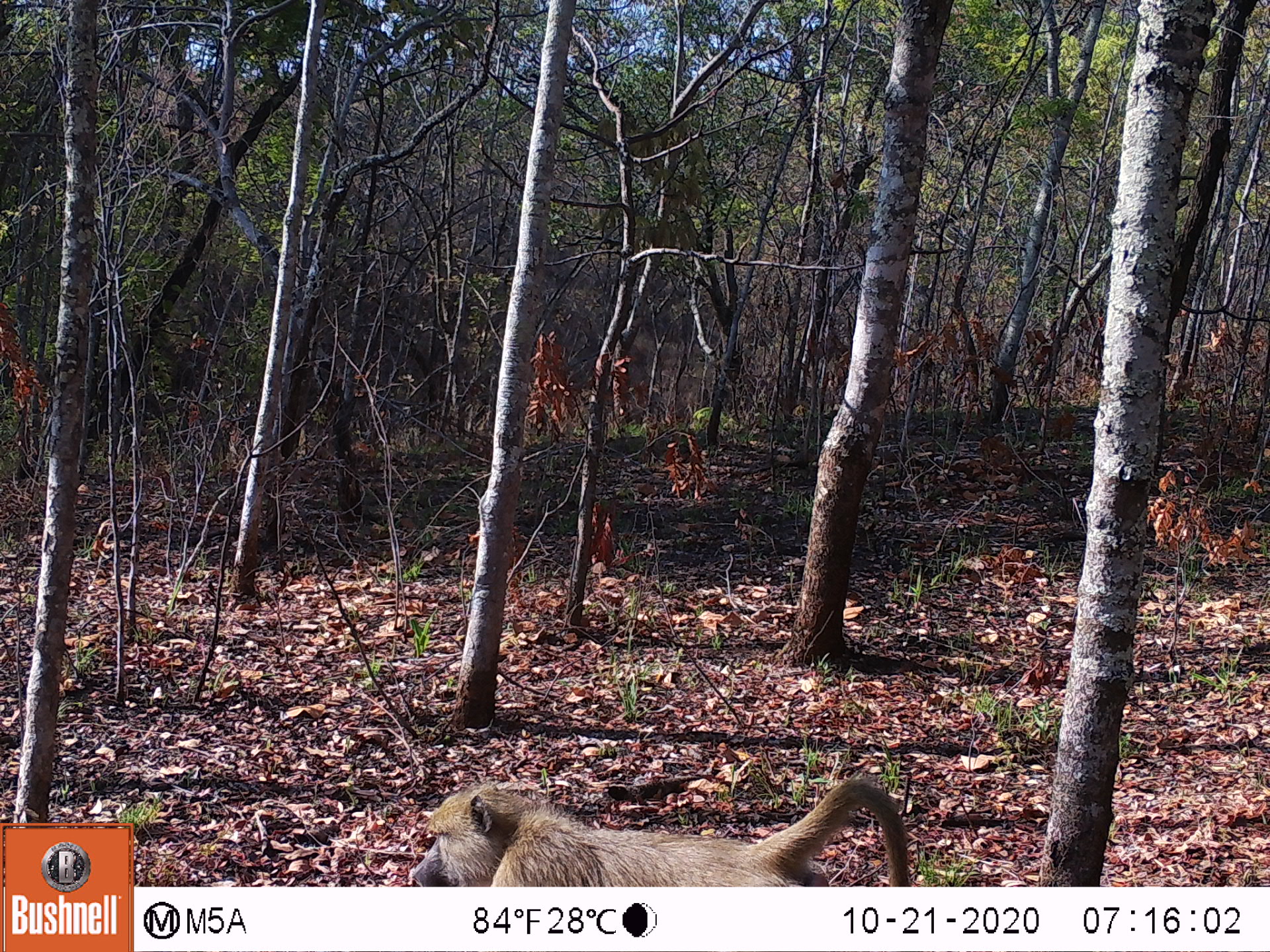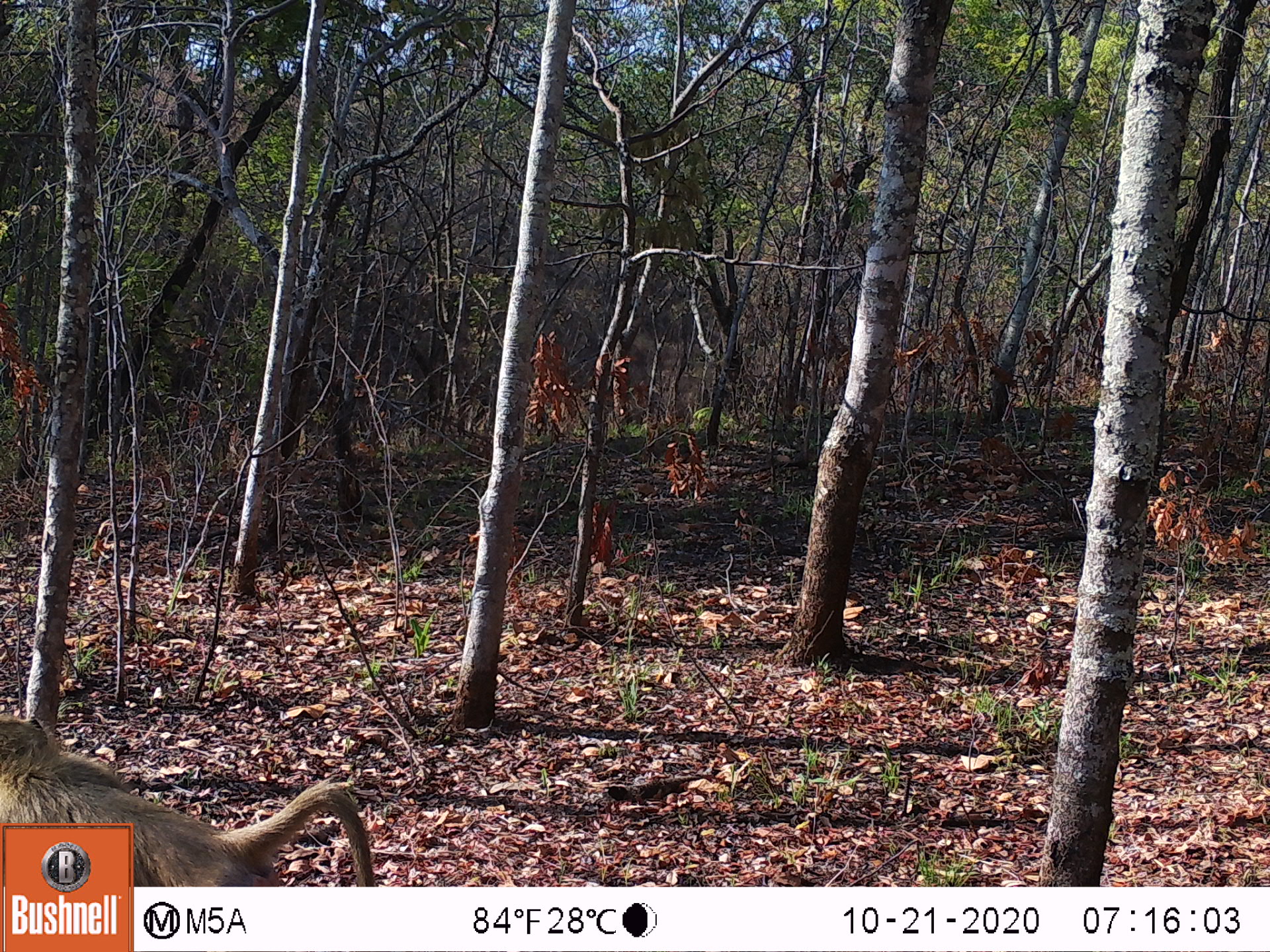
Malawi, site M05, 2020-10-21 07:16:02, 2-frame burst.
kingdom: Animalia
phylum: Chordata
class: Mammalia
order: Primates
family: Cercopithecidae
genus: Papio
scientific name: Papio cynocephalus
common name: yellow baboon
Yellow baboon (Papio cynocephalus), count 1.